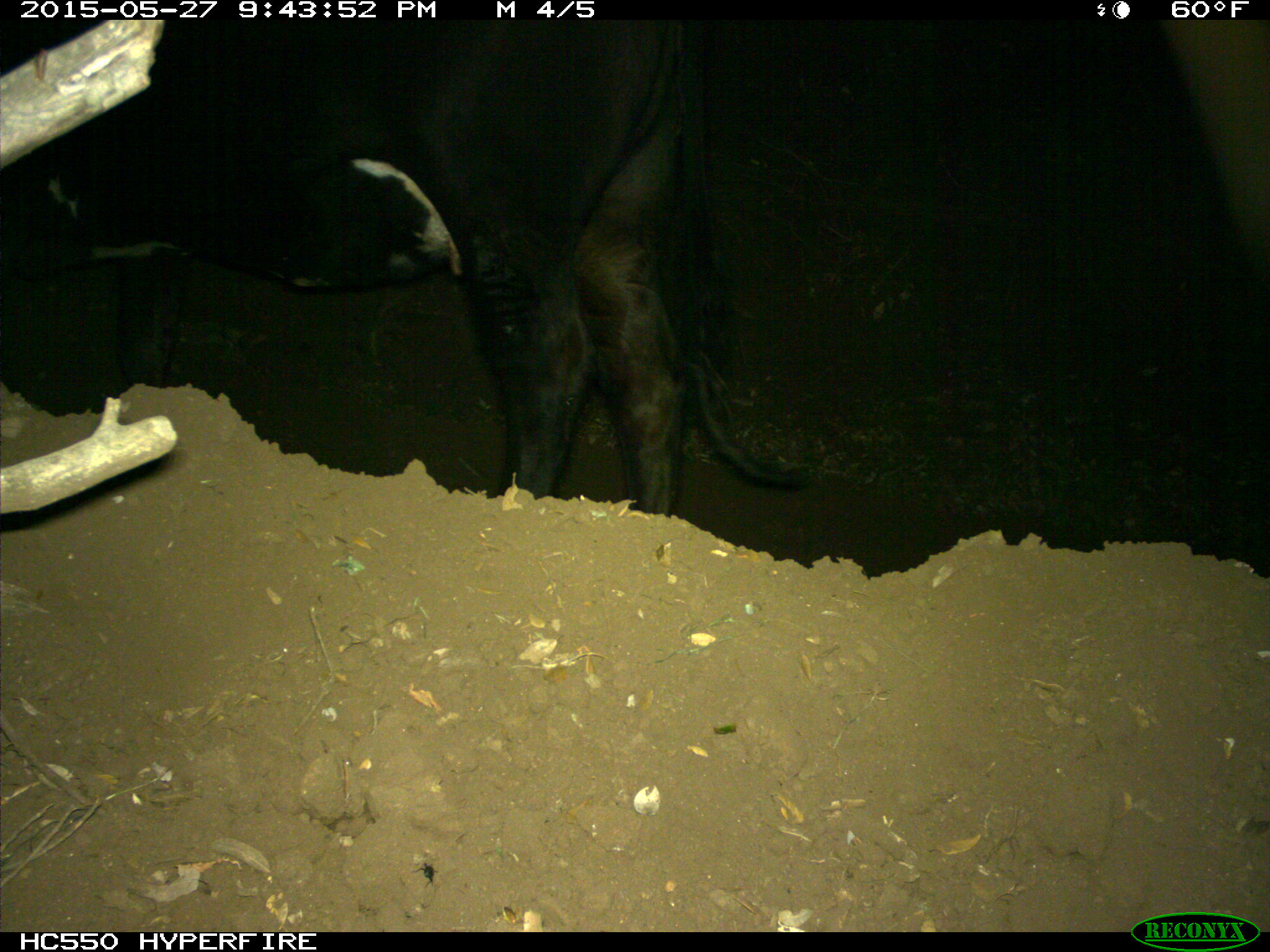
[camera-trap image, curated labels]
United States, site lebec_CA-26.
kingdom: Animalia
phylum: Chordata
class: Mammalia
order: Artiodactyla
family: Bovidae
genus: Bos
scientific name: Bos taurus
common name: domestic cow